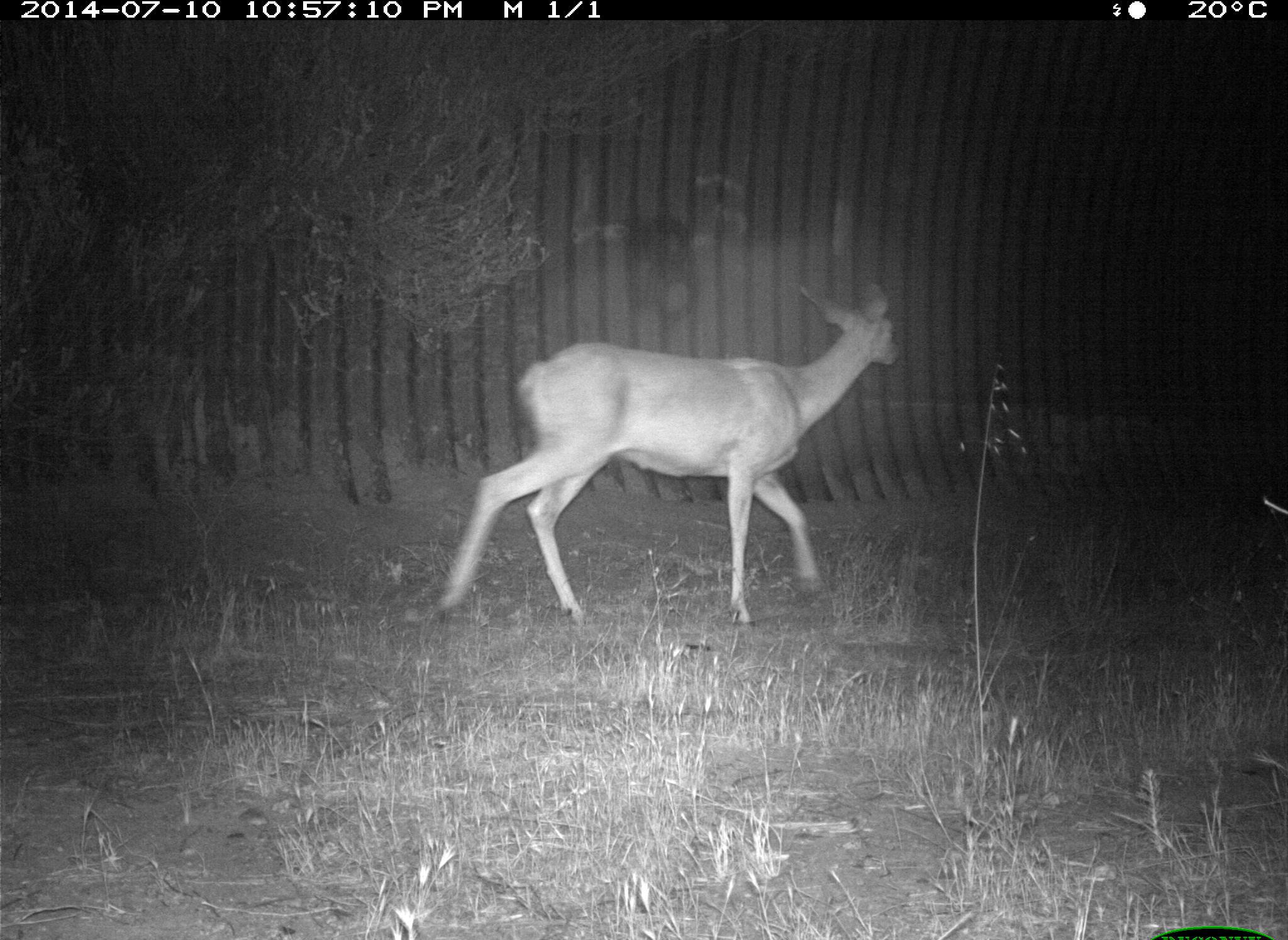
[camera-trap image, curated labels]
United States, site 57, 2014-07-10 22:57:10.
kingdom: Animalia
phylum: Chordata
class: Mammalia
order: Artiodactyla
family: Cervidae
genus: Odocoileus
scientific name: Odocoileus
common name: deer